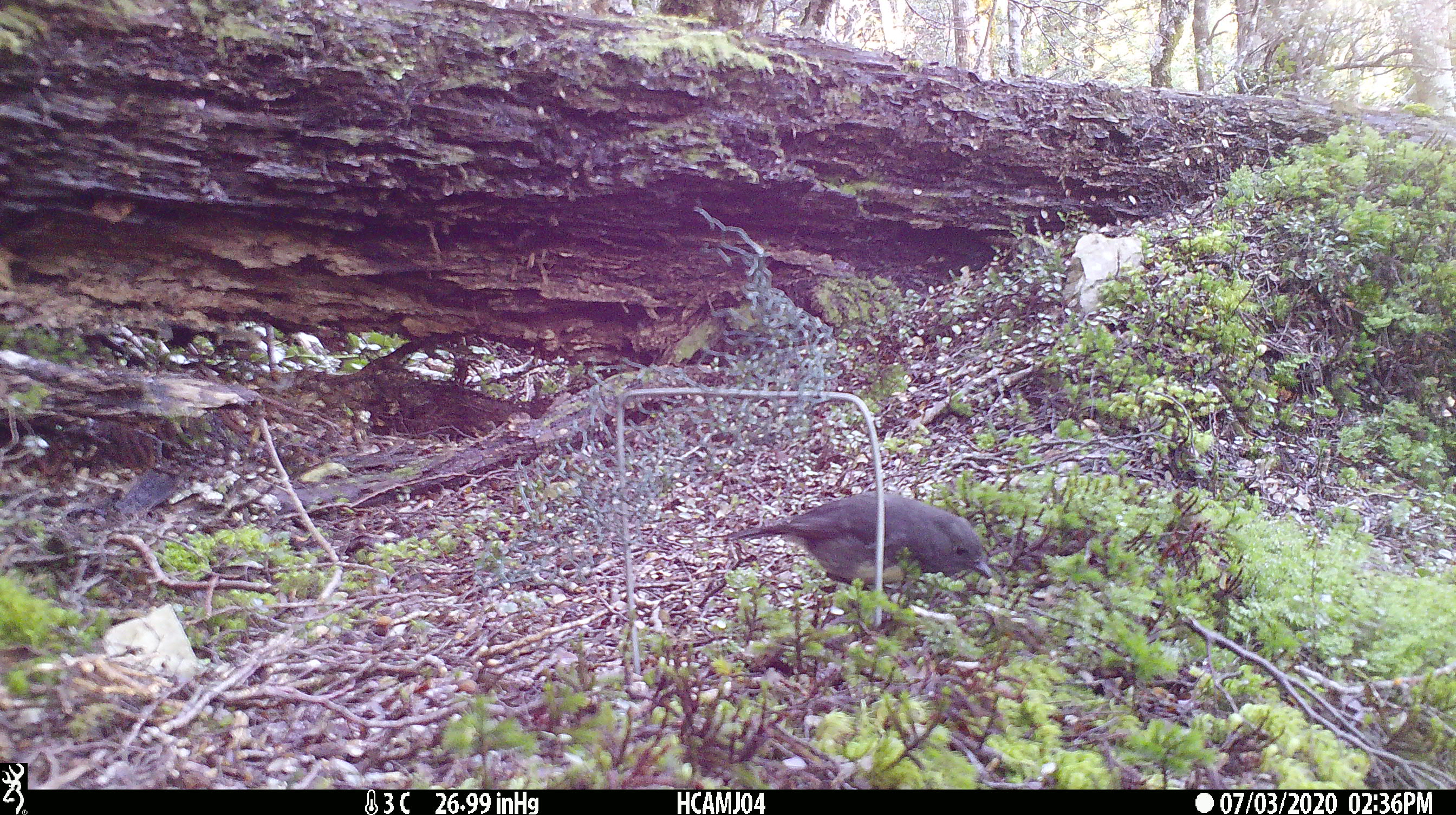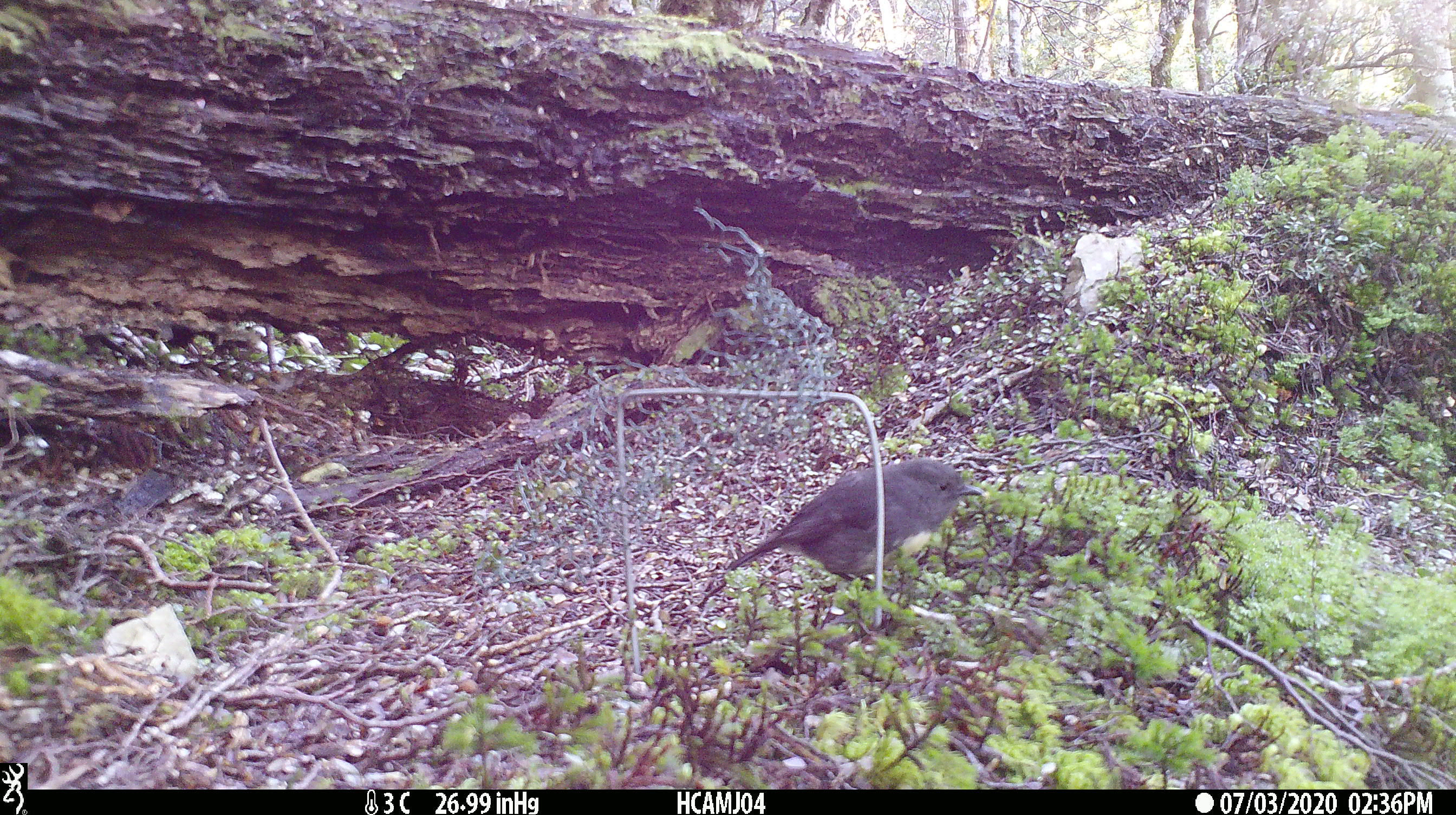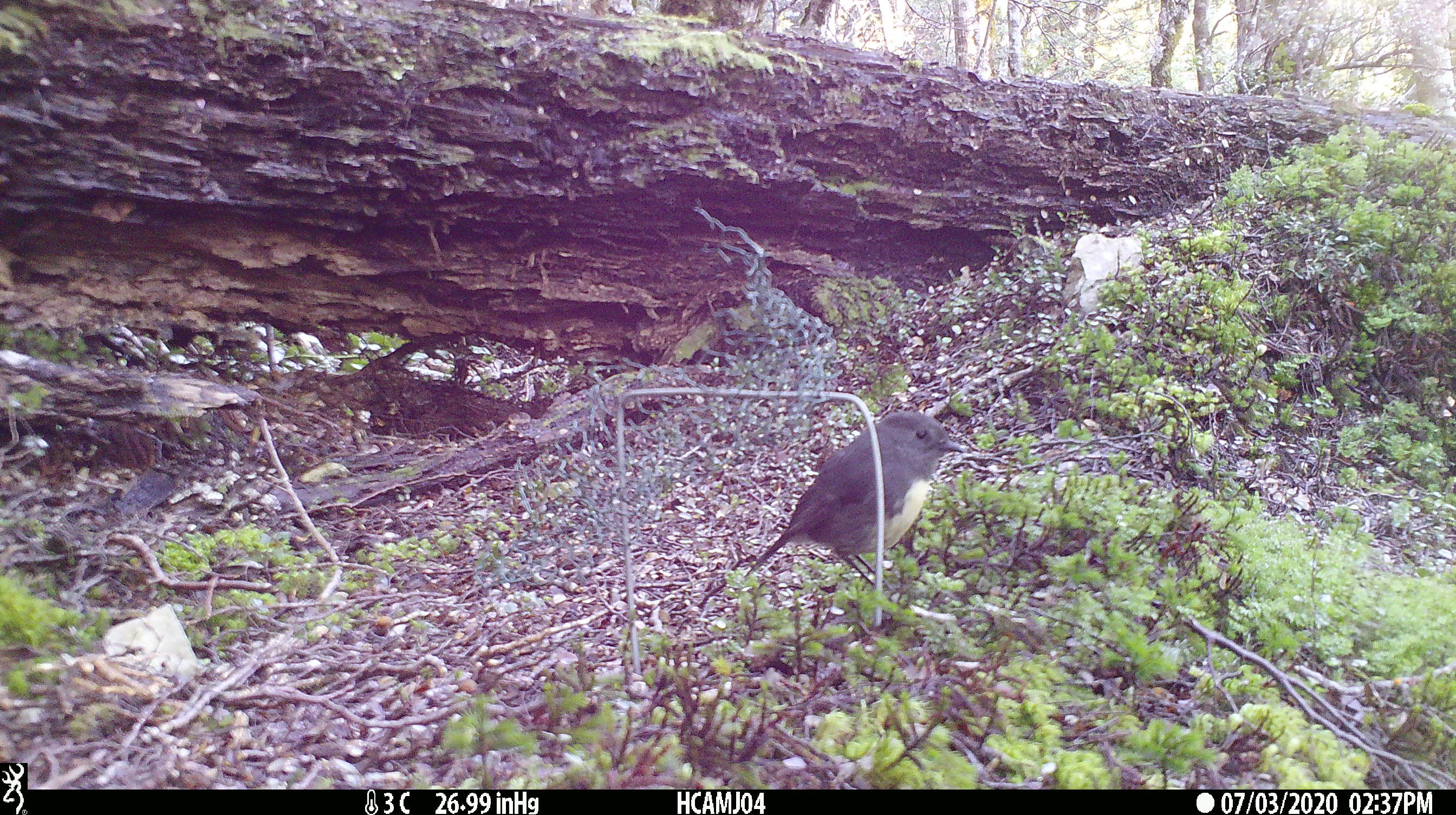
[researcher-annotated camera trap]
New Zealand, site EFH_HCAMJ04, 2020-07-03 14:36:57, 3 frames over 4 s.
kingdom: Animalia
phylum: Chordata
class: Aves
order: Passeriformes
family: Petroicidae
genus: Petroica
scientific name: Petroica australis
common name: new zealand robin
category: robin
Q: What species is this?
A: Robin (new zealand robin) (Petroica australis).